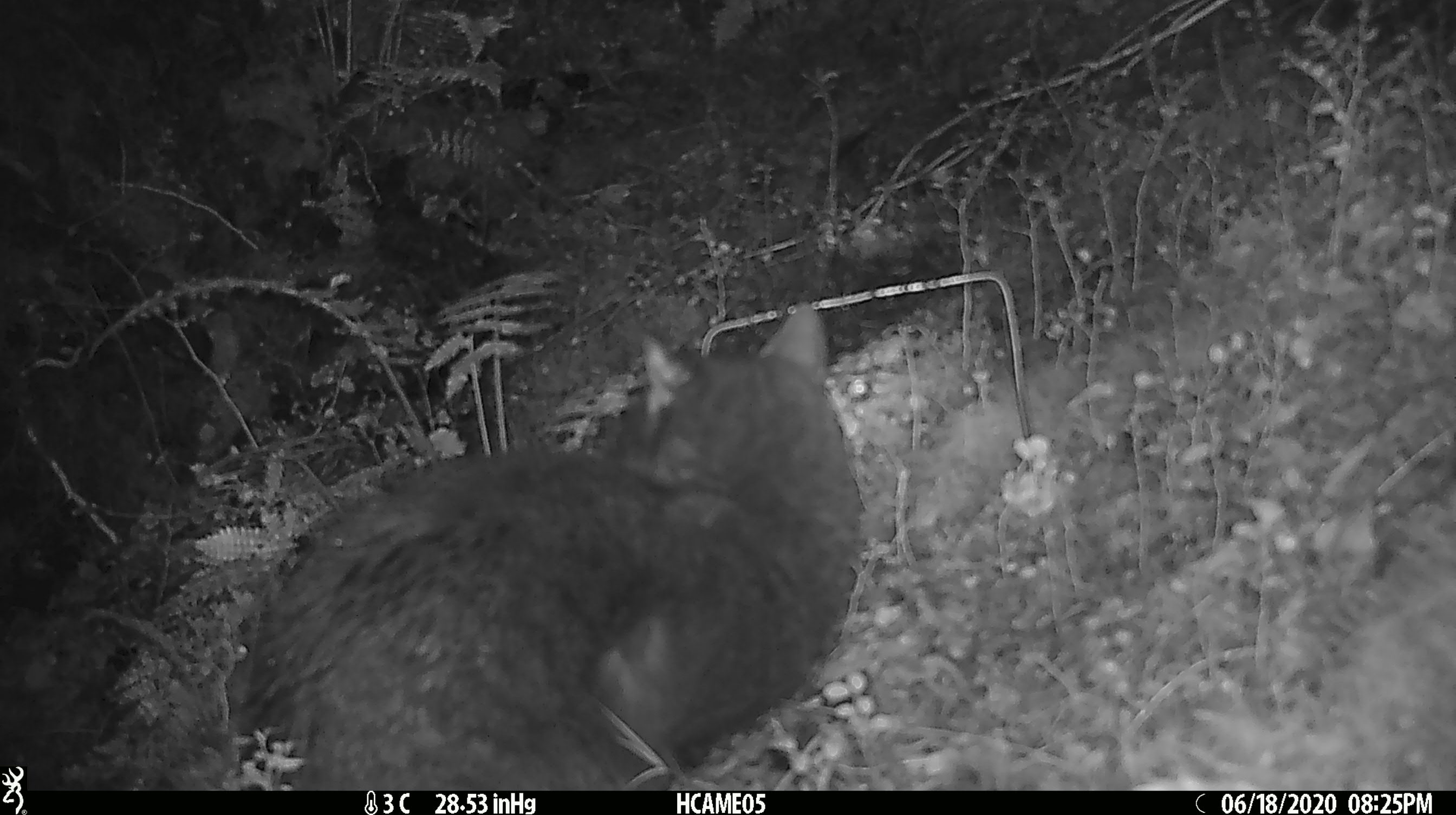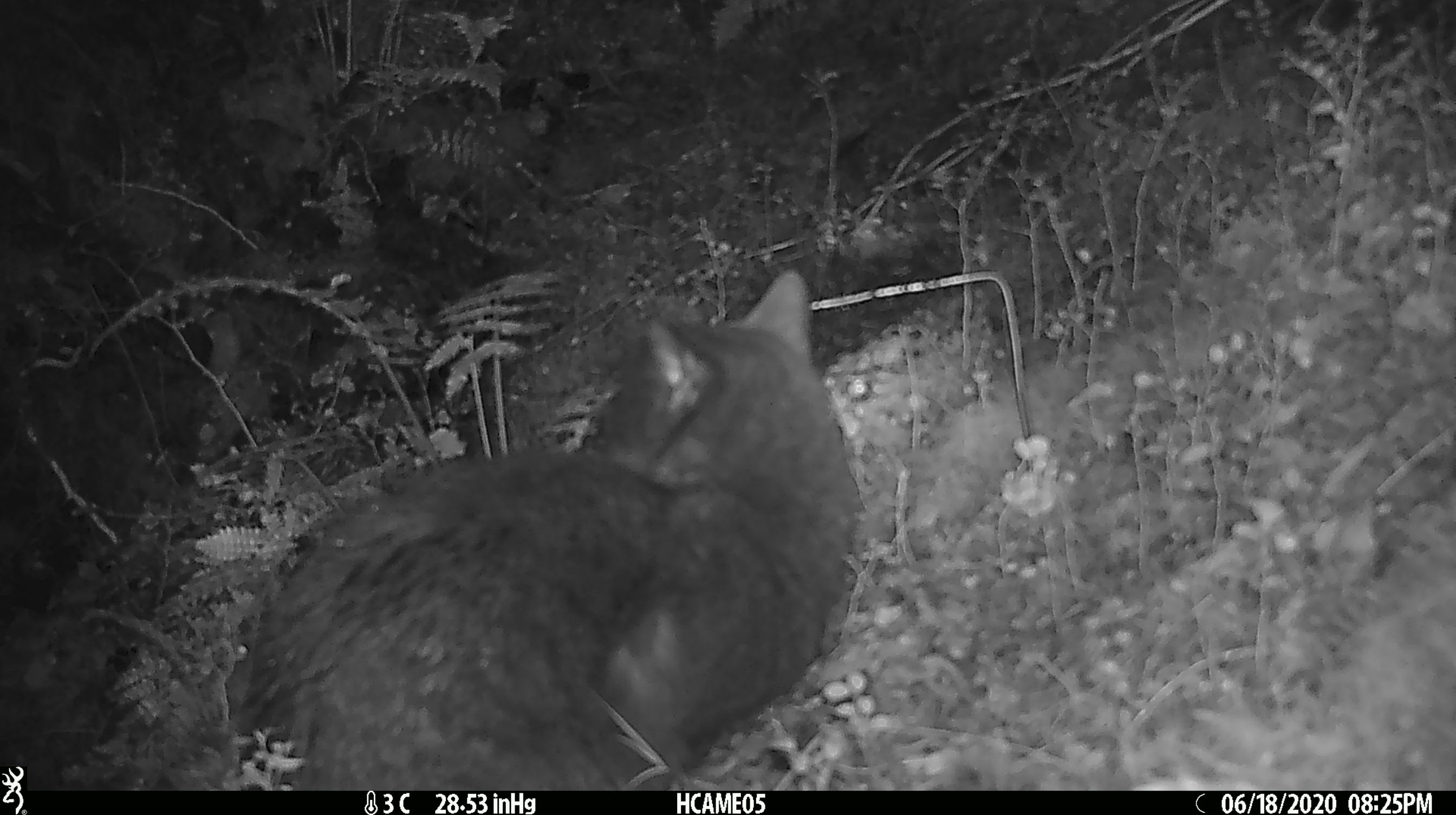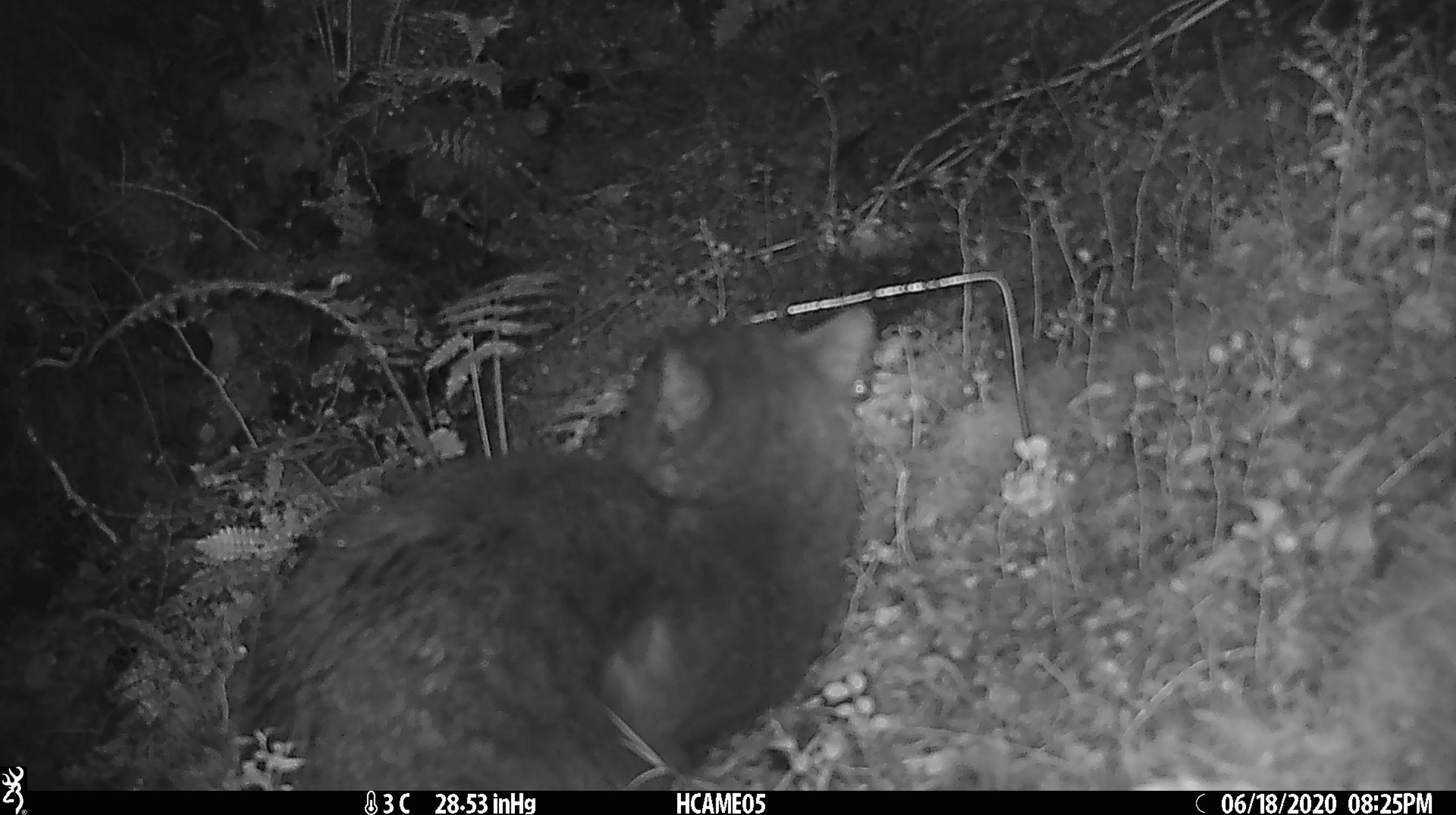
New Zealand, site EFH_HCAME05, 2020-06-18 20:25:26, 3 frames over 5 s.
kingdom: Animalia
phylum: Chordata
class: Mammalia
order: Carnivora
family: Felidae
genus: Felis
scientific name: Felis catus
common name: domestic cat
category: cat